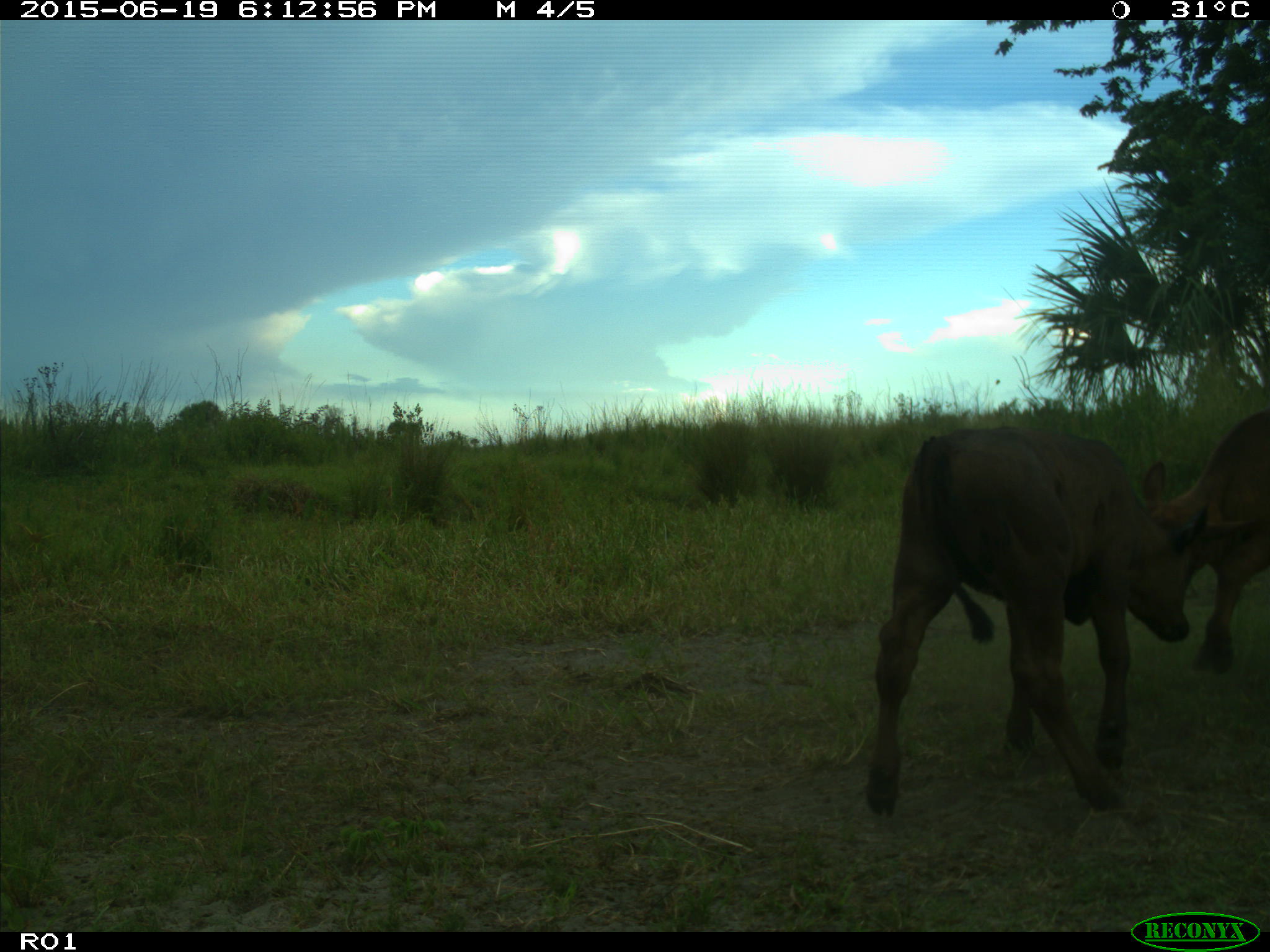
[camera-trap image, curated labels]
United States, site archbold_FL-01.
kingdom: Animalia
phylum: Chordata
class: Mammalia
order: Artiodactyla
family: Bovidae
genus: Bos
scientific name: Bos taurus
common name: domestic cow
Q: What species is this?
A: Bos taurus (domestic cow).